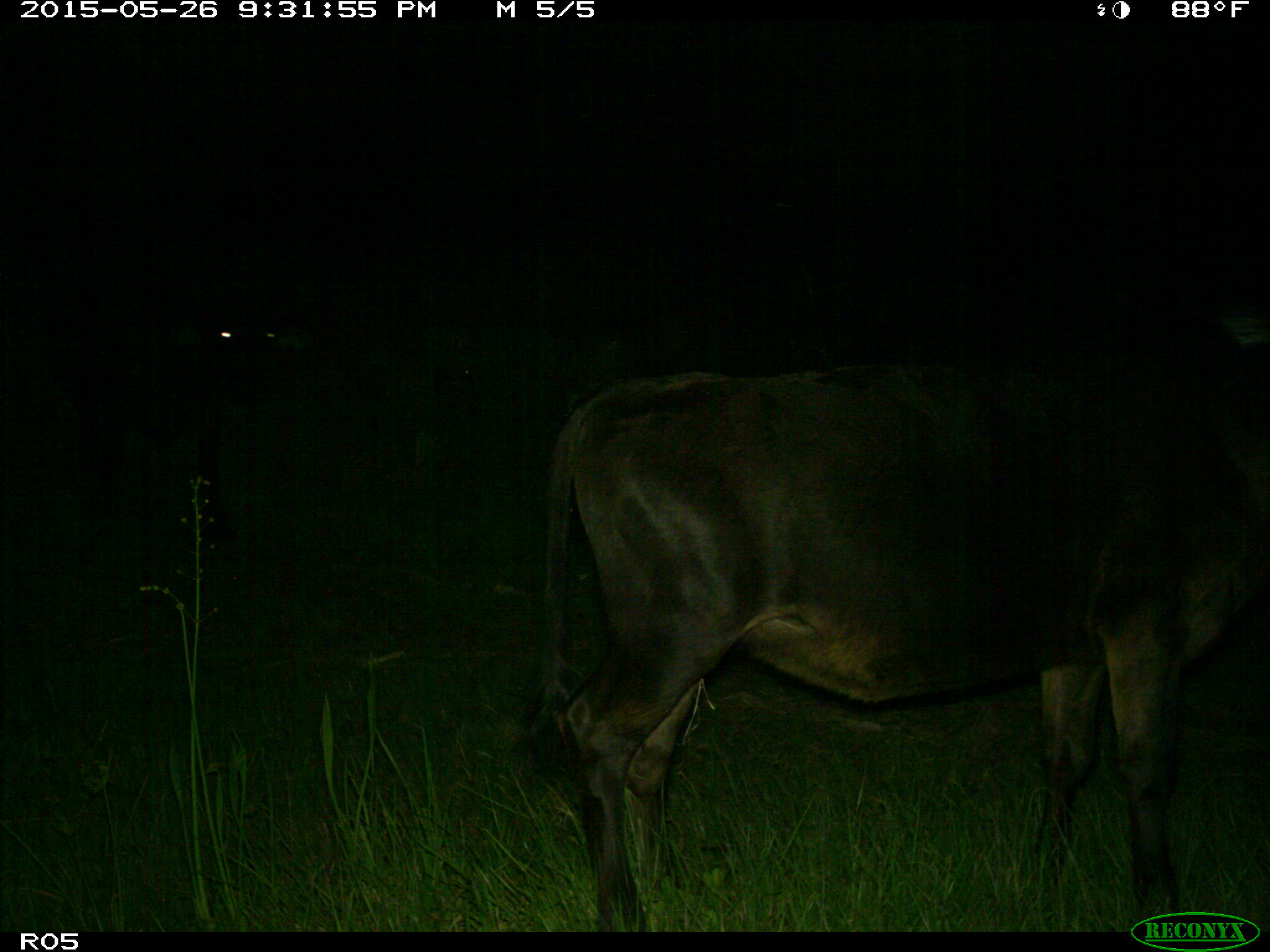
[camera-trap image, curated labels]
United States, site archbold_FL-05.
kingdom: Animalia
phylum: Chordata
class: Mammalia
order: Artiodactyla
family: Bovidae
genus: Bos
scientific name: Bos taurus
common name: domestic cow